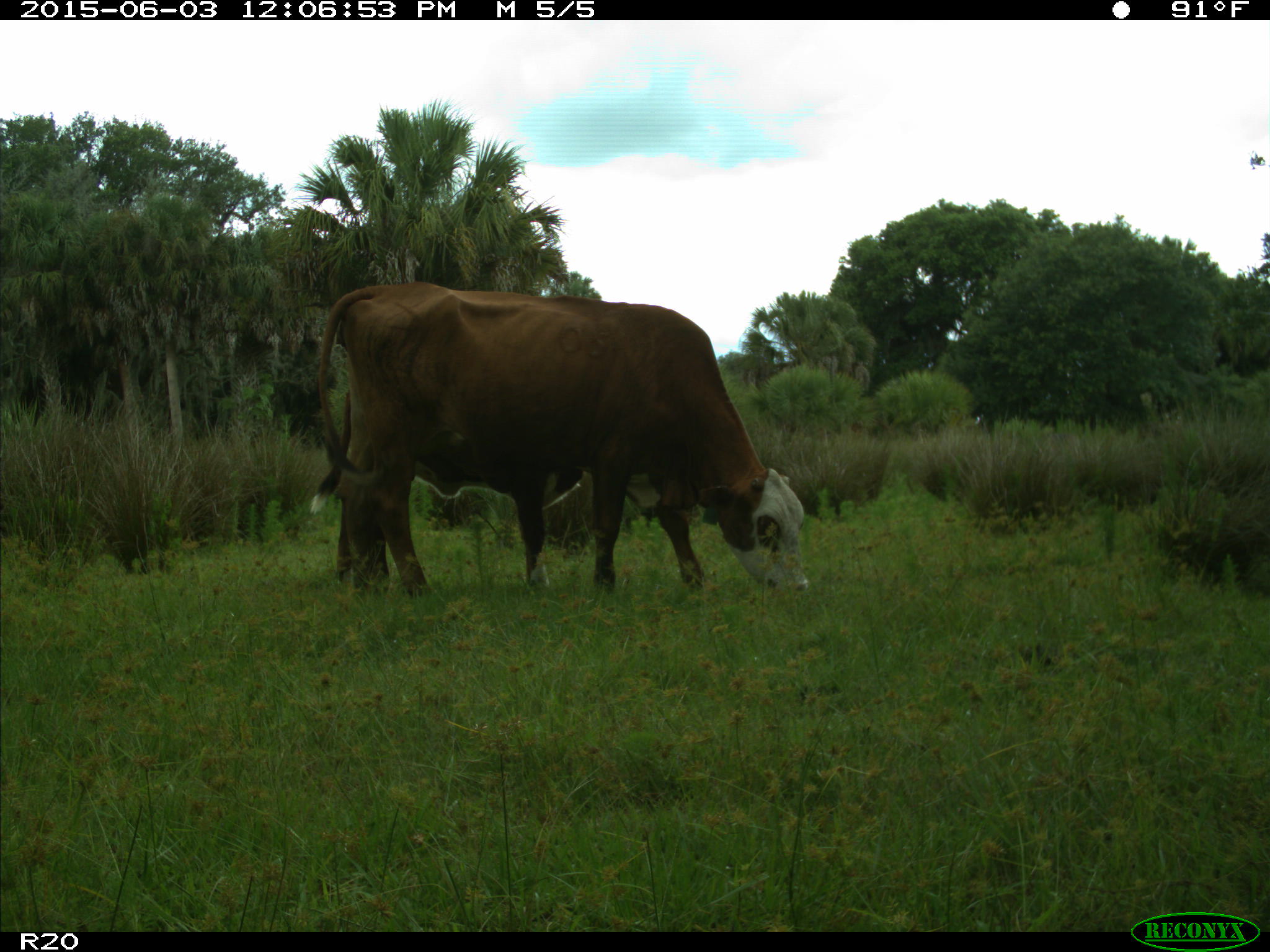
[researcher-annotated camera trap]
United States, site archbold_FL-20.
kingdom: Animalia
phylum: Chordata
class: Mammalia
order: Artiodactyla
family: Bovidae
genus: Bos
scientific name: Bos taurus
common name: domestic cow